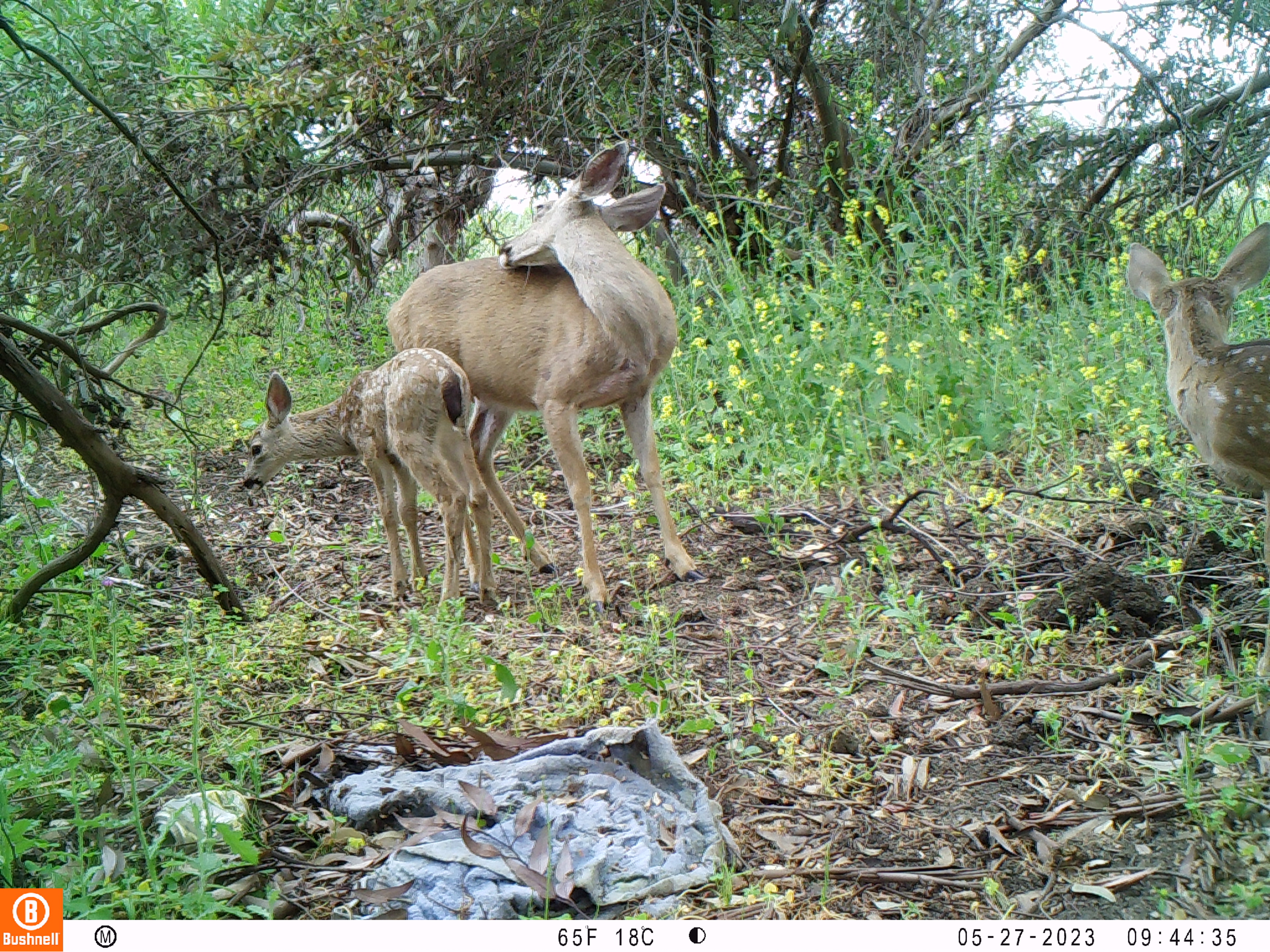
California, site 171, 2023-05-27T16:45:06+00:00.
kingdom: Animalia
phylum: Chordata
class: Mammalia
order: Artiodactyla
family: Cervidae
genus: Odocoileus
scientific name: Odocoileus hemionus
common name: mule deer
Mule deer (Odocoileus hemionus).